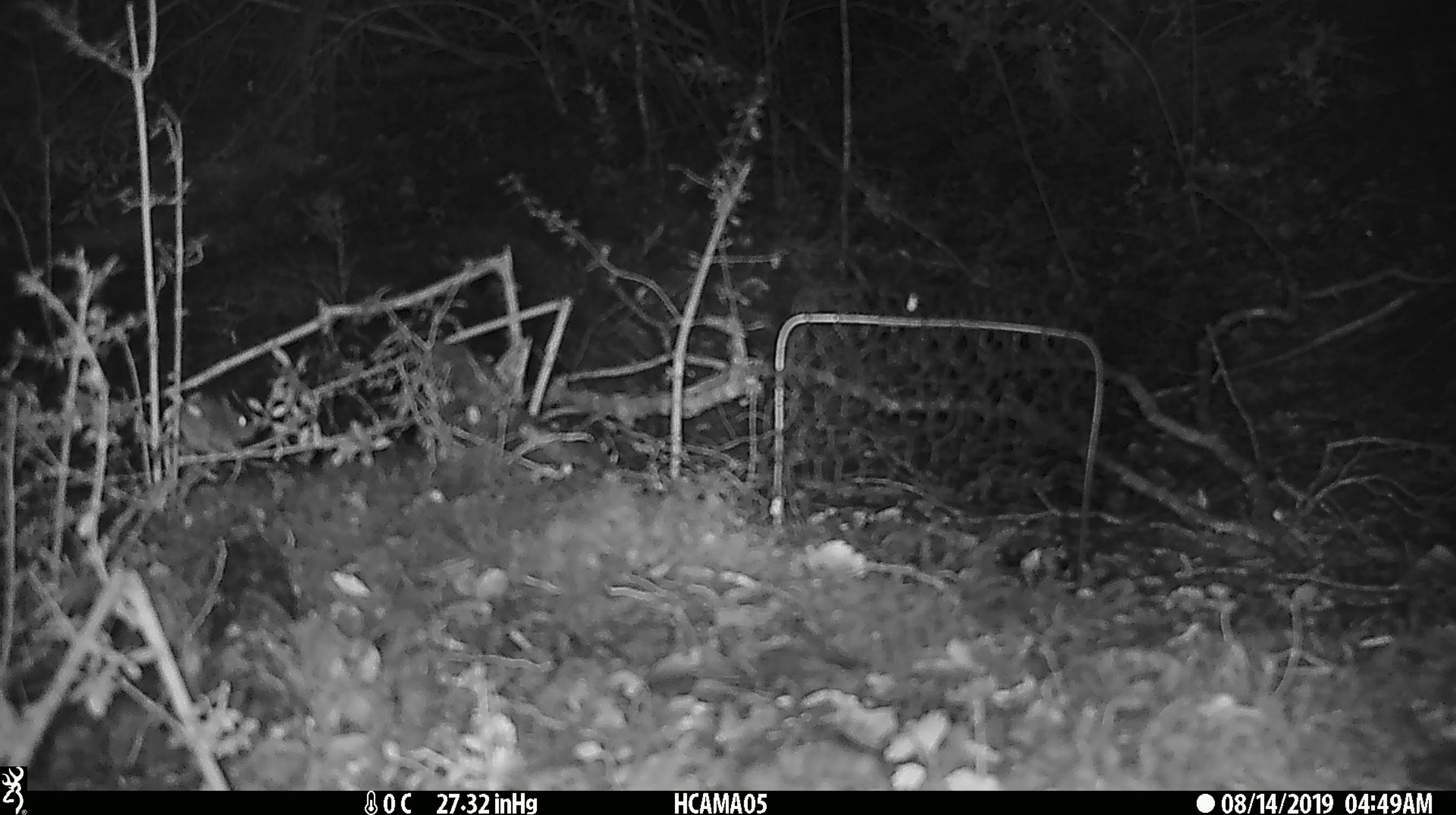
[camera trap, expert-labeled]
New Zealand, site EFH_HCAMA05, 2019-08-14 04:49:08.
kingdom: Animalia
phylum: Chordata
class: Mammalia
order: Rodentia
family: Muridae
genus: Mus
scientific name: Mus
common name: mouse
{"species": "mouse (Mus)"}